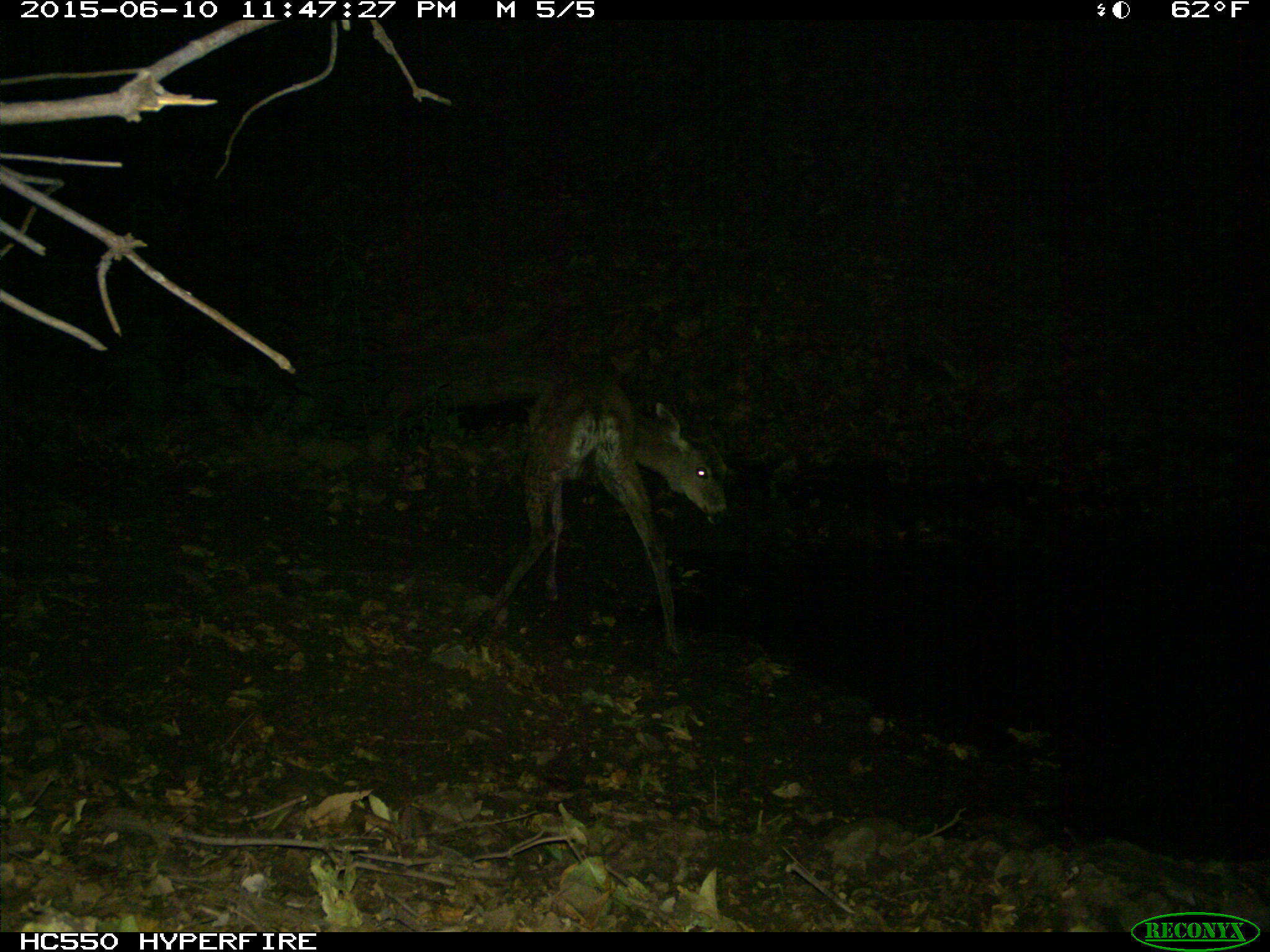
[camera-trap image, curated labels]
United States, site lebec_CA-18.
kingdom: Animalia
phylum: Chordata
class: Mammalia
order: Artiodactyla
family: Cervidae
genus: Odocoileus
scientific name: Odocoileus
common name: deer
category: unidentified deer